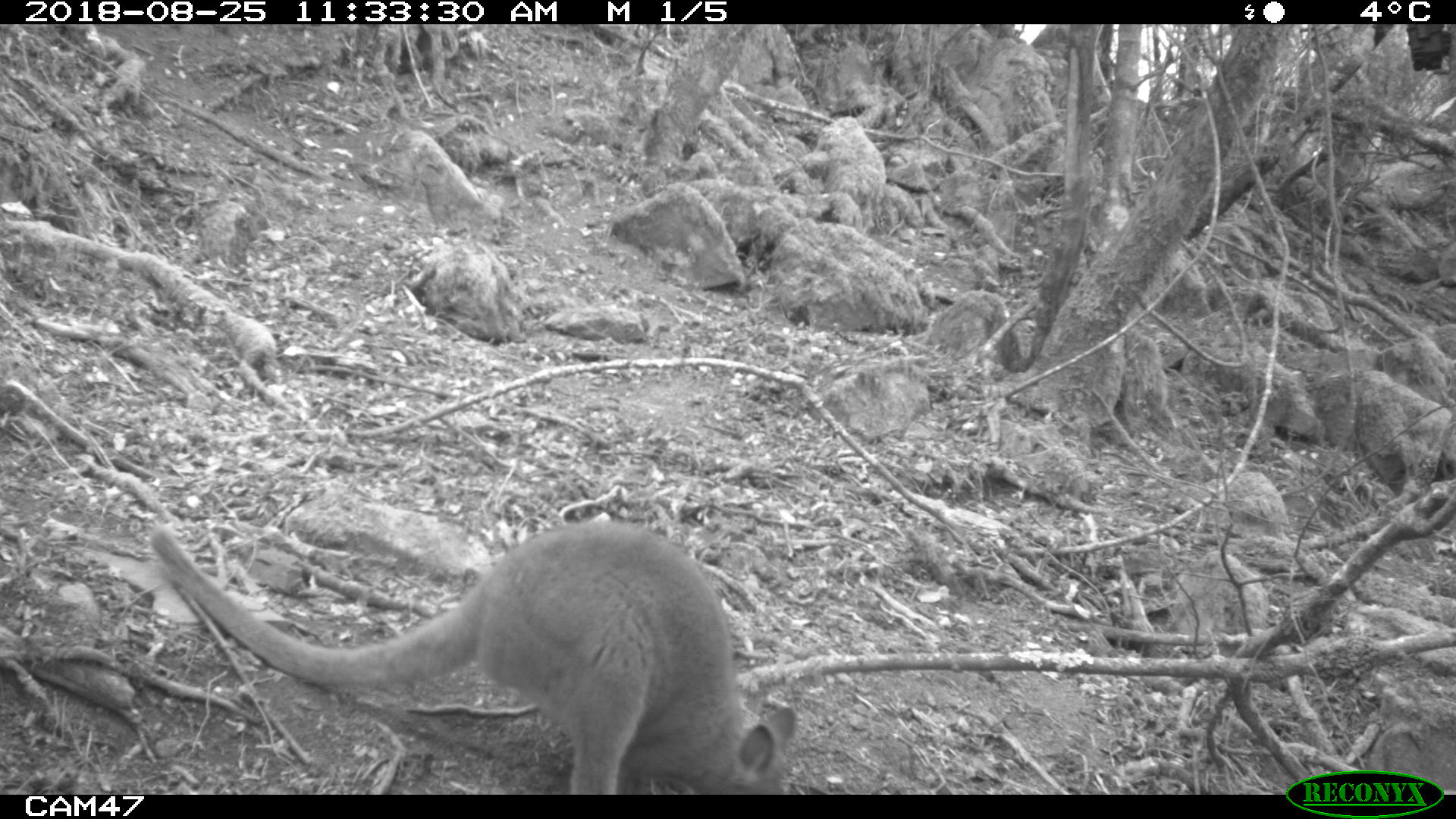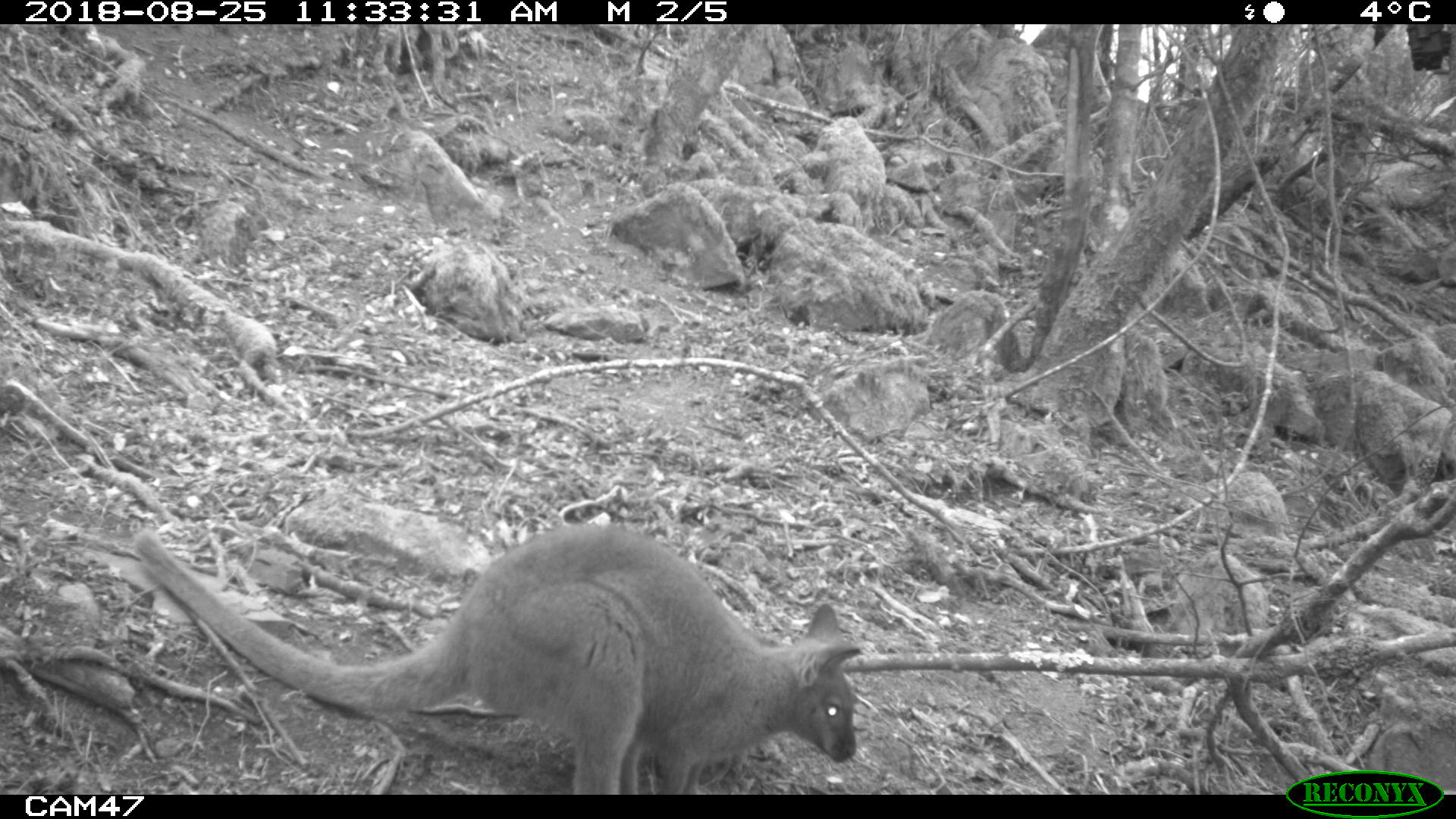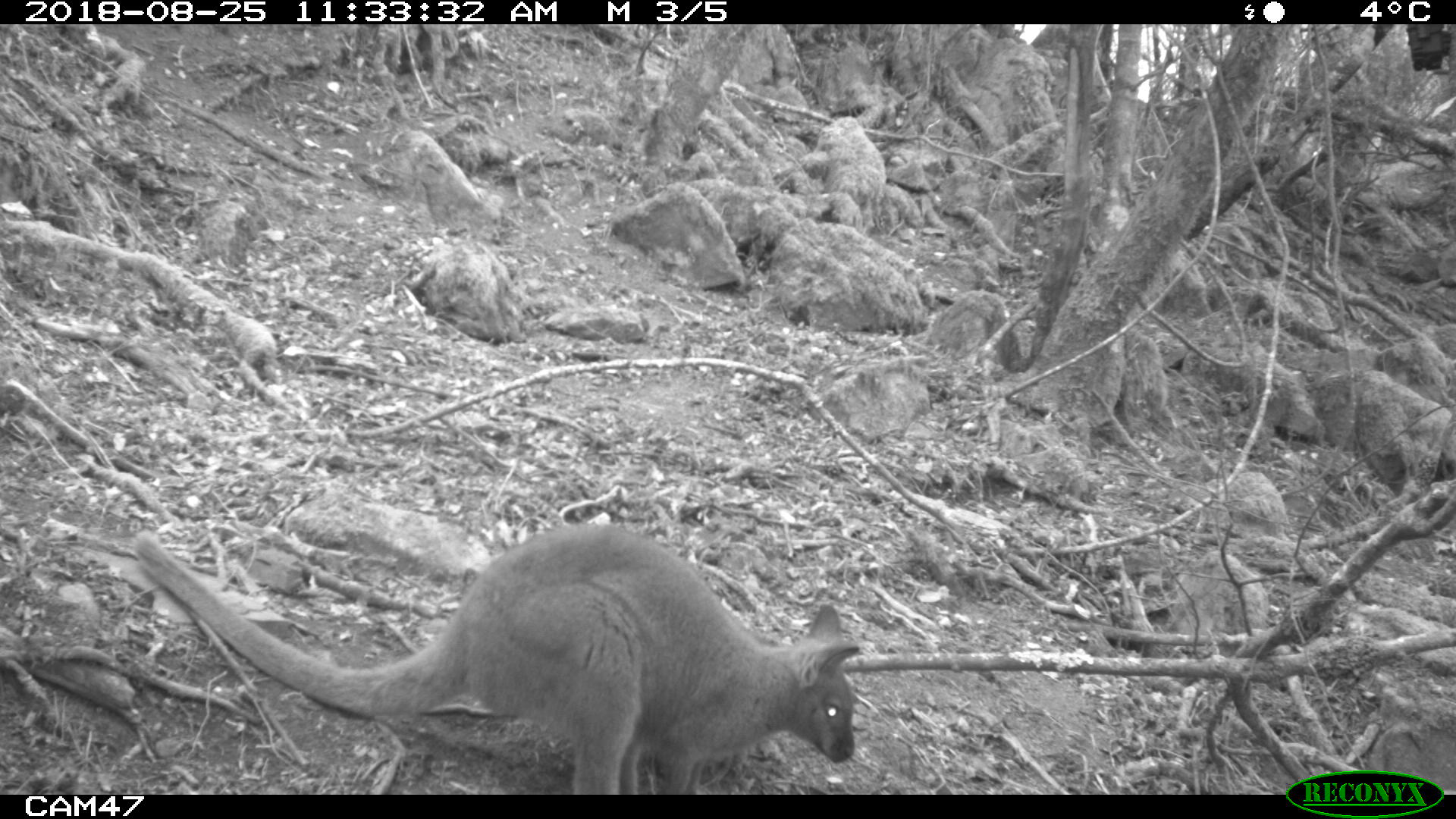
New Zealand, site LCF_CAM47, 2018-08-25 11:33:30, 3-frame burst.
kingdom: Animalia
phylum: Chordata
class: Mammalia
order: Diprotodontia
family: Macropodidae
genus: Notamacropus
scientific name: Notamacropus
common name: wallaby